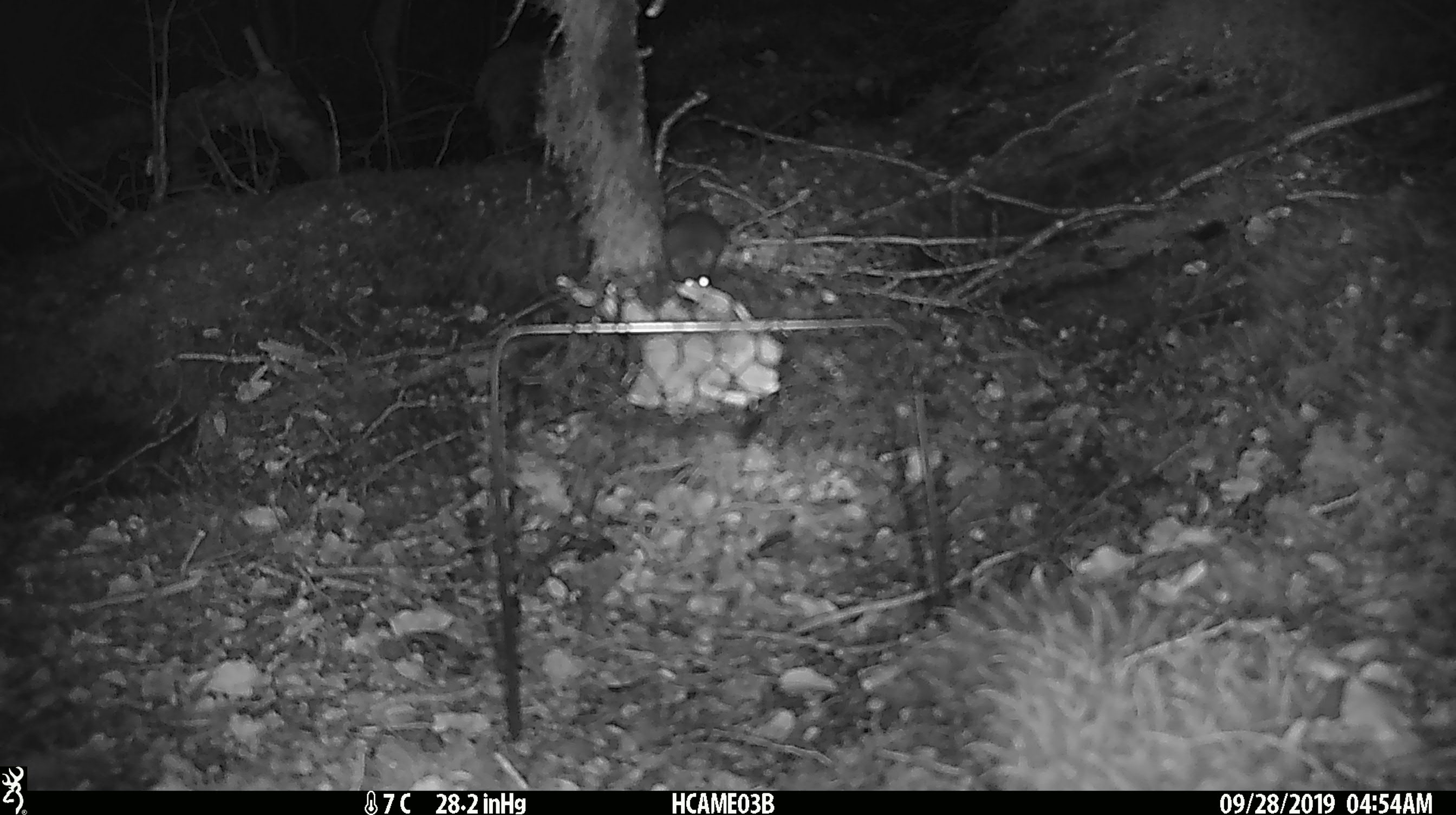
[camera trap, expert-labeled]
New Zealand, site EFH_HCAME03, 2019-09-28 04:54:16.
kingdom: Animalia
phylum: Chordata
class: Mammalia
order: Rodentia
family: Muridae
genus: Mus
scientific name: Mus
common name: mouse